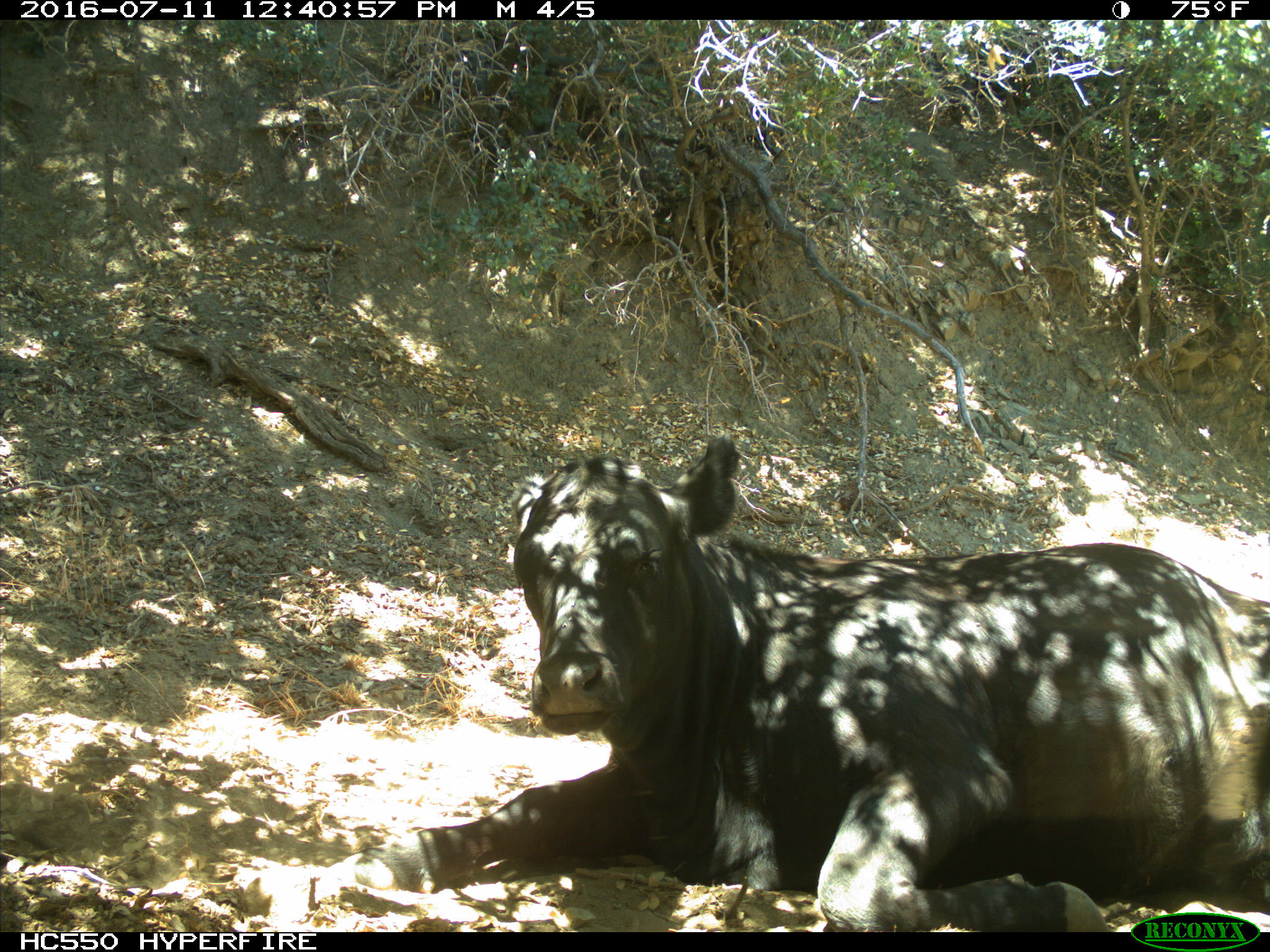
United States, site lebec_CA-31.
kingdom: Animalia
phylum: Chordata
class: Mammalia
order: Artiodactyla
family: Bovidae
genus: Bos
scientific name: Bos taurus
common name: domestic cow